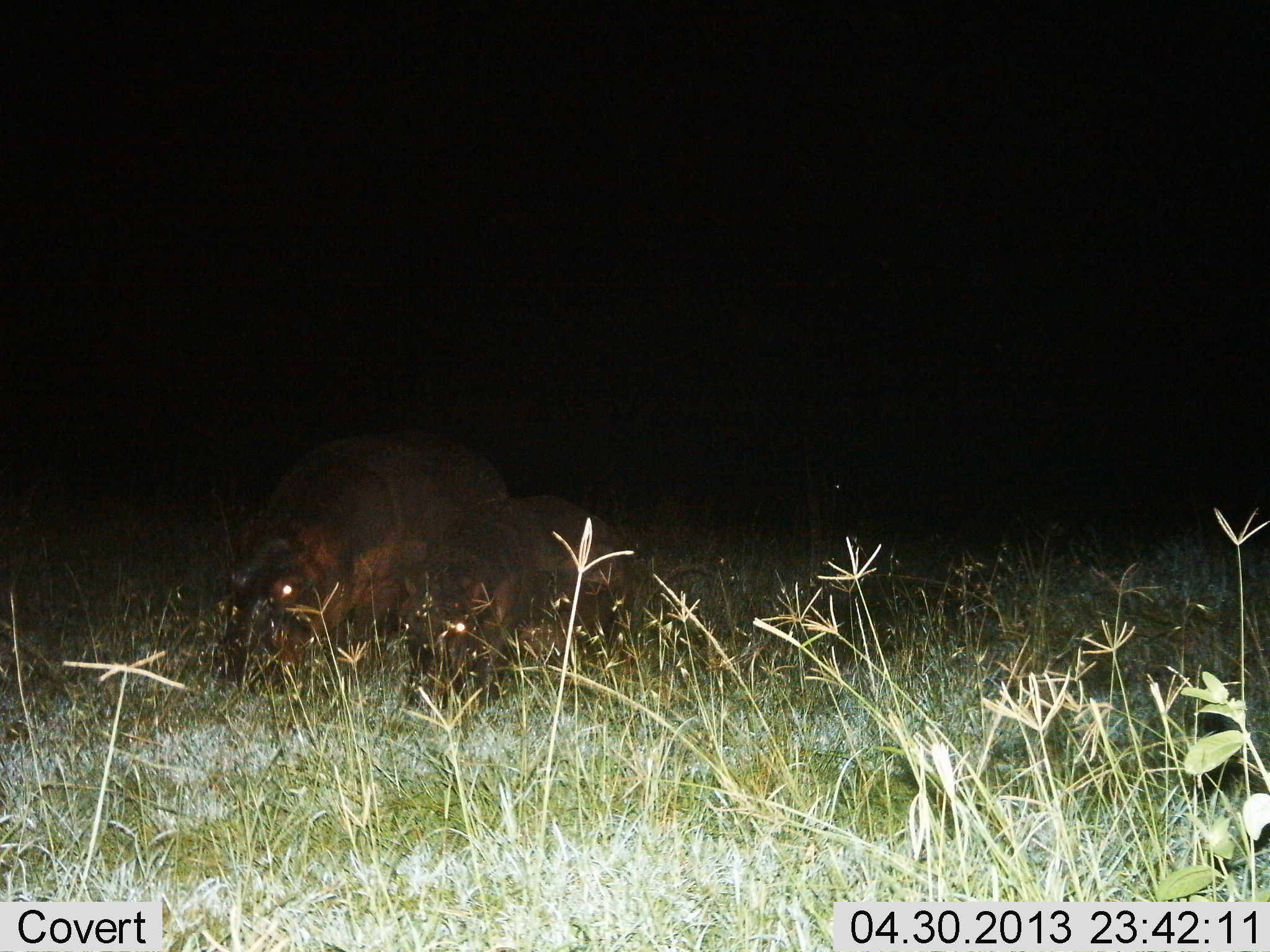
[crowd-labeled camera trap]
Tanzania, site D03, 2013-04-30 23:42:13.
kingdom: Animalia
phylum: Chordata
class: Mammalia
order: Artiodactyla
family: Hippopotamidae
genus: Hippopotamus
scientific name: Hippopotamus amphibius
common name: hippopotamus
Hippopotamus (Hippopotamus amphibius), count 2. Behavior (volunteer vote fractions): standing 34%, resting 3%, moving 6%, interacting 3%. Young present (vote fraction): 56%. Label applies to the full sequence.